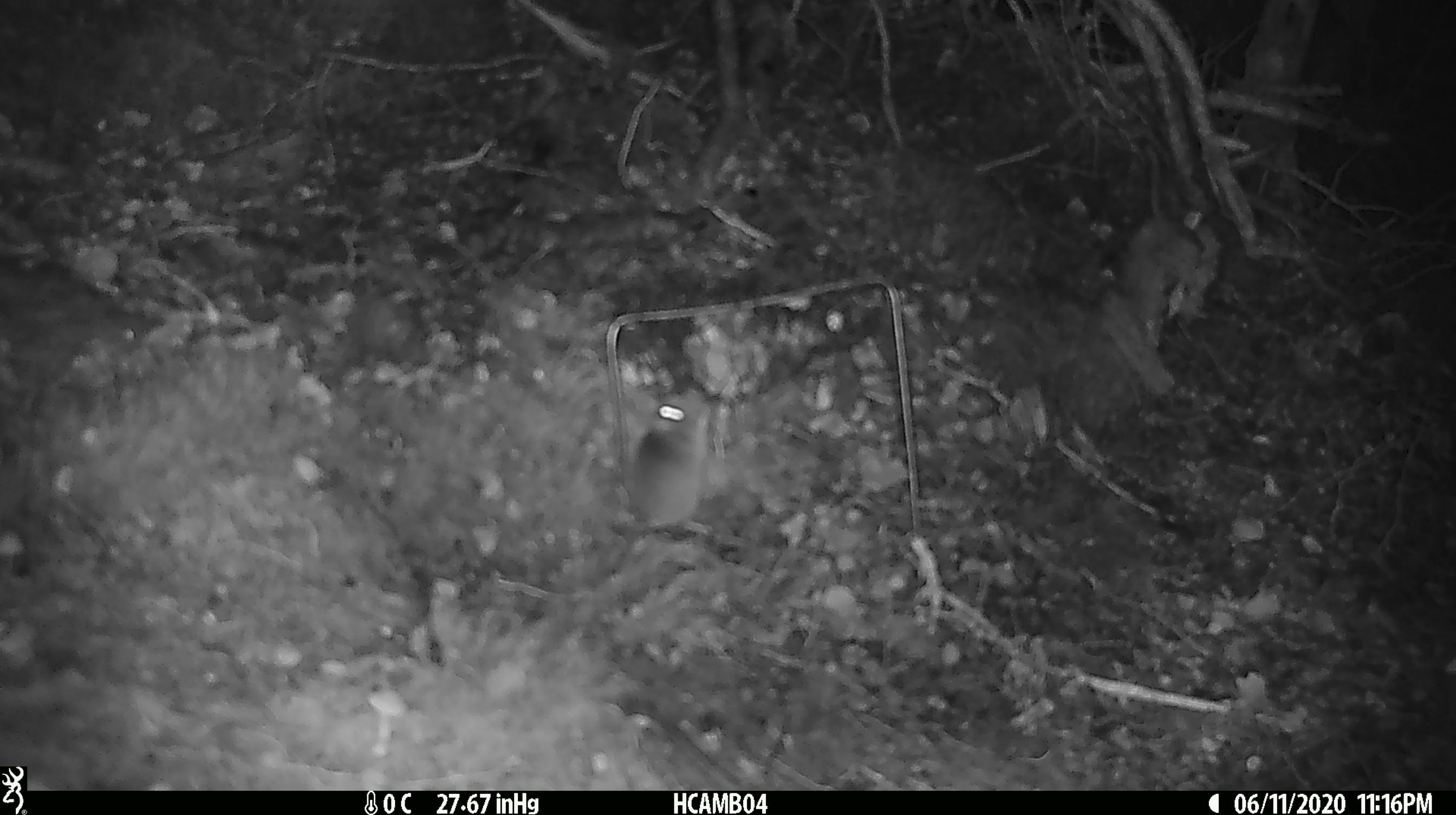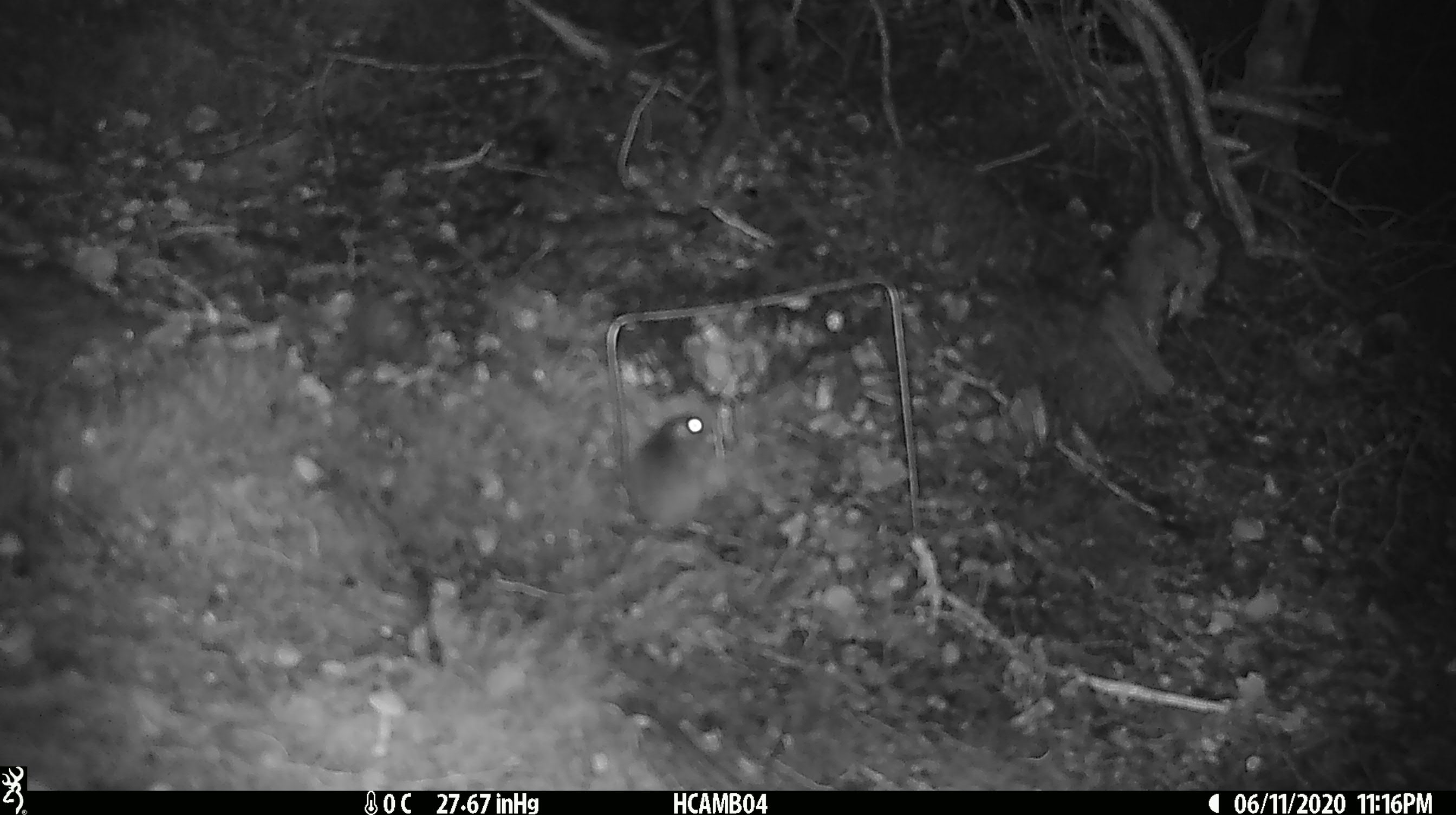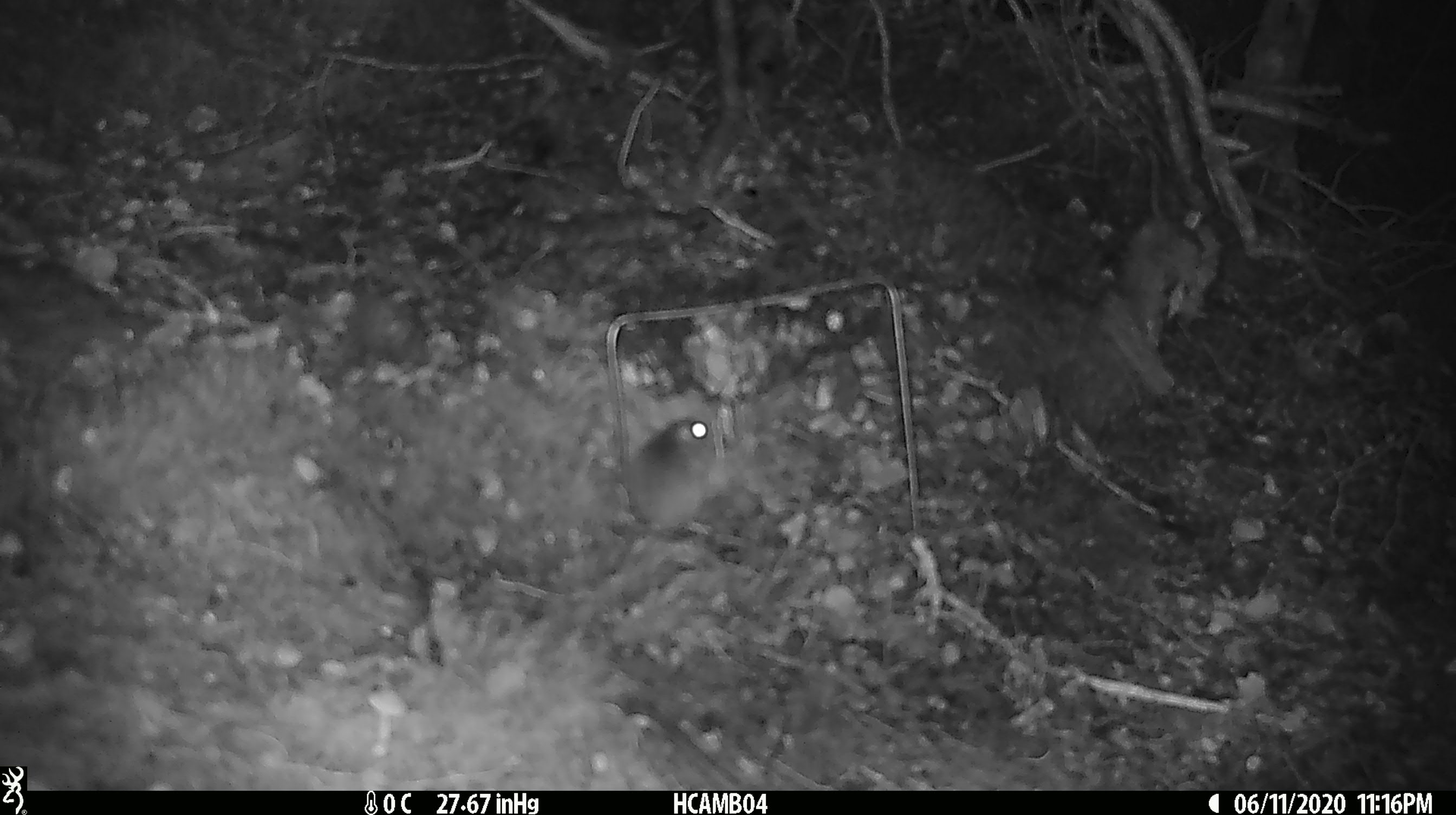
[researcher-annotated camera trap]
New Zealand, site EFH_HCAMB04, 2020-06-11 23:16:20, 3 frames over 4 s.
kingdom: Animalia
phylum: Chordata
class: Mammalia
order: Rodentia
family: Muridae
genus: Mus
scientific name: Mus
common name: mouse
Mouse (Mus).